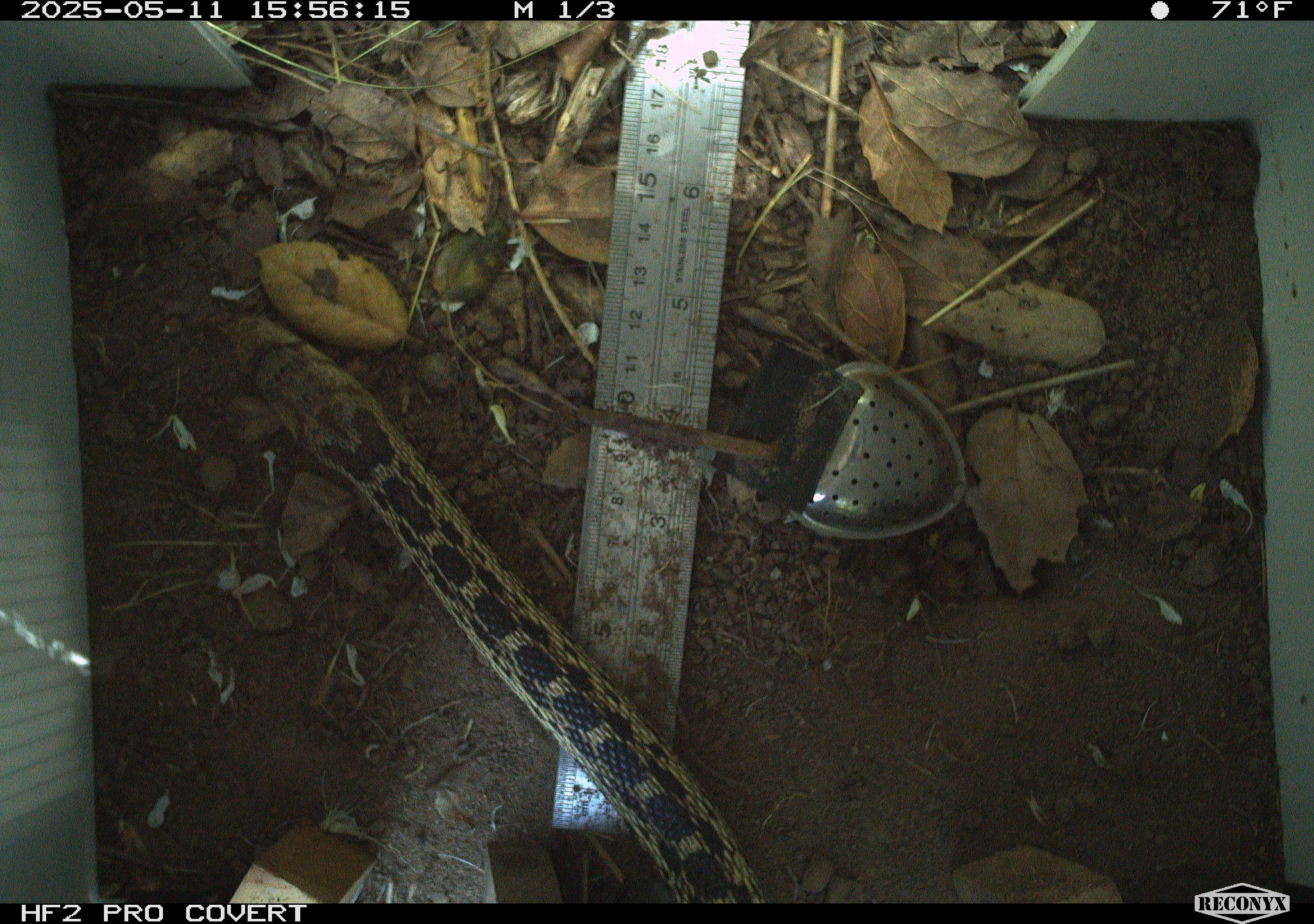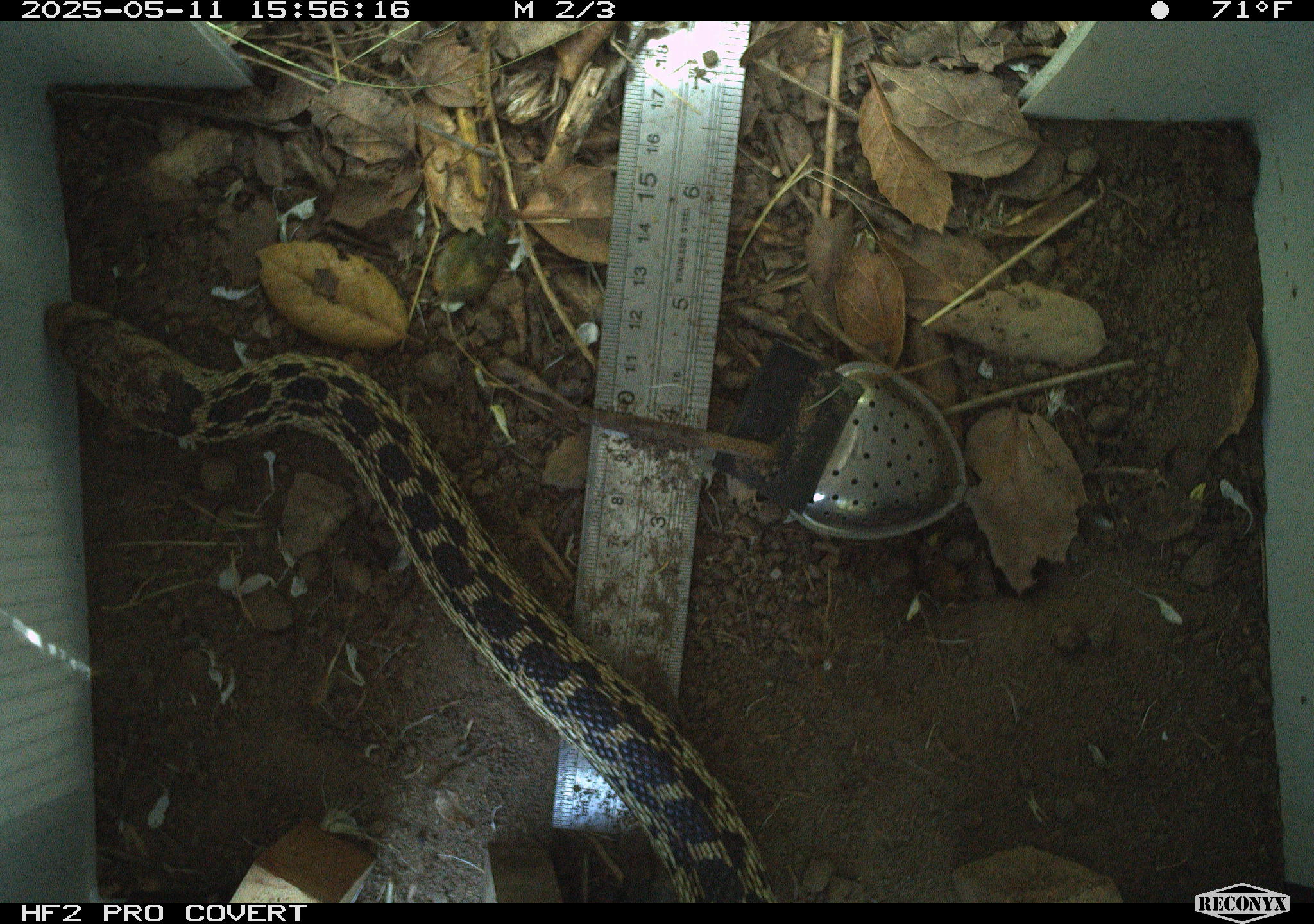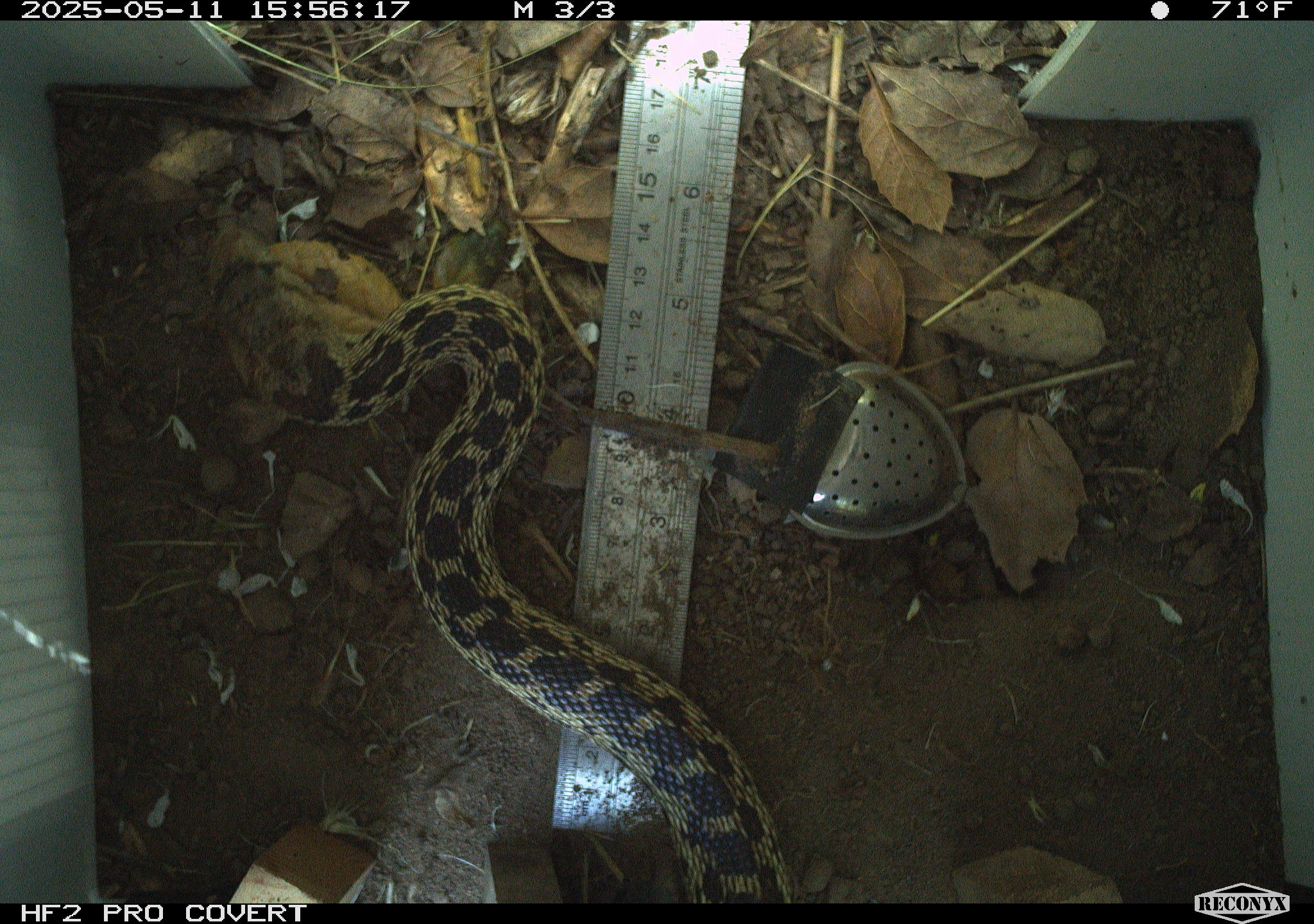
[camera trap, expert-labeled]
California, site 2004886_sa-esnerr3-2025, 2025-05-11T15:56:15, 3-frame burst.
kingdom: Animalia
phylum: Chordata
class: Reptilia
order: Squamata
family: Colubridae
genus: Pituophis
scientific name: Pituophis catenifer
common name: gophersnake